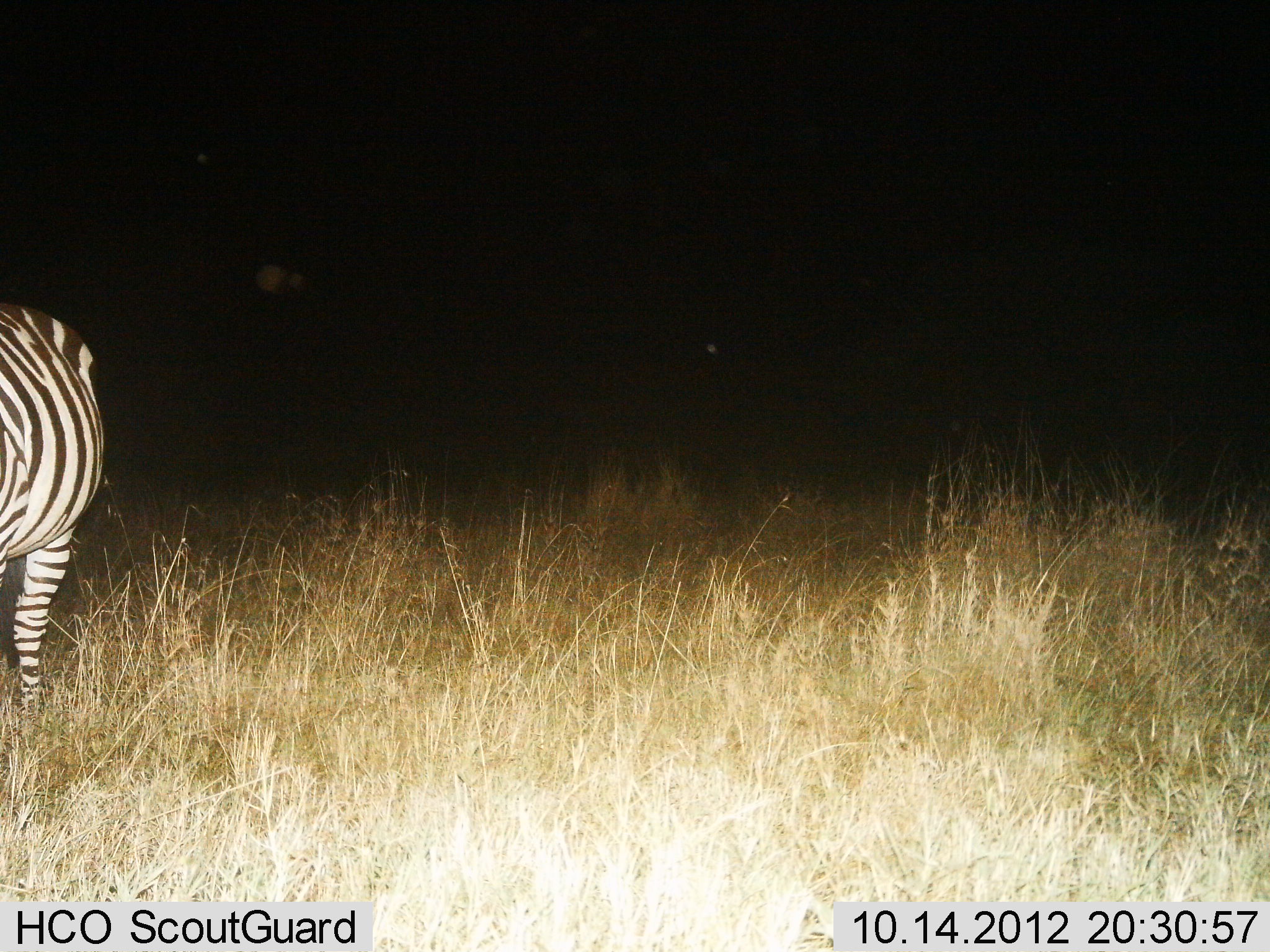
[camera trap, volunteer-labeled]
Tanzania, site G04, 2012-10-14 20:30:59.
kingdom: Animalia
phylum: Chordata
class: Mammalia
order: Perissodactyla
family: Equidae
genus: Equus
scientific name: Equus quagga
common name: plains zebra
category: zebra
Zebra (plains zebra) (Equus quagga), count 1. Behavior (volunteer vote fractions): standing 80%, resting 0%, moving 10%, interacting 0%. Young present (vote fraction): 0%. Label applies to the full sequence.